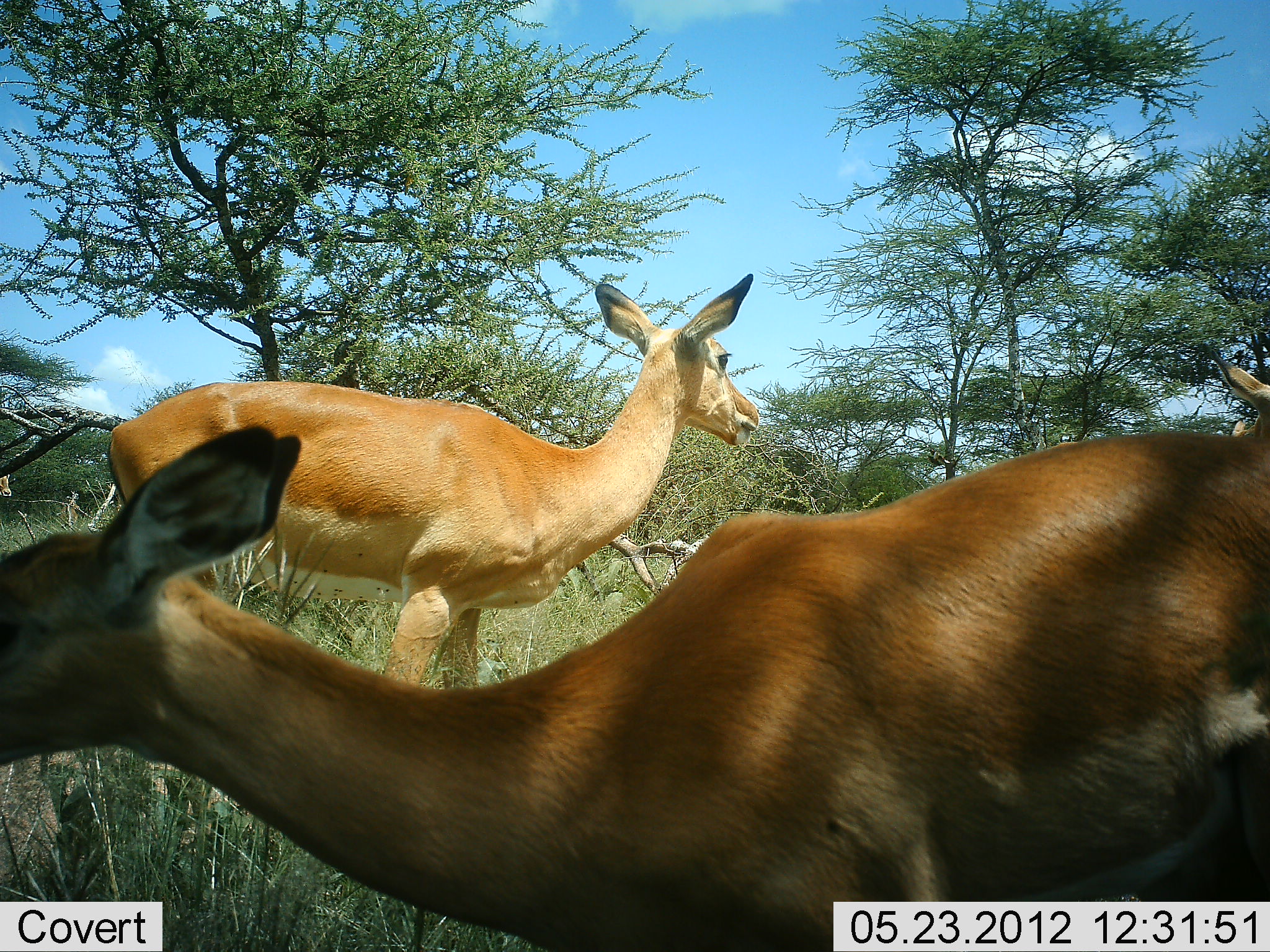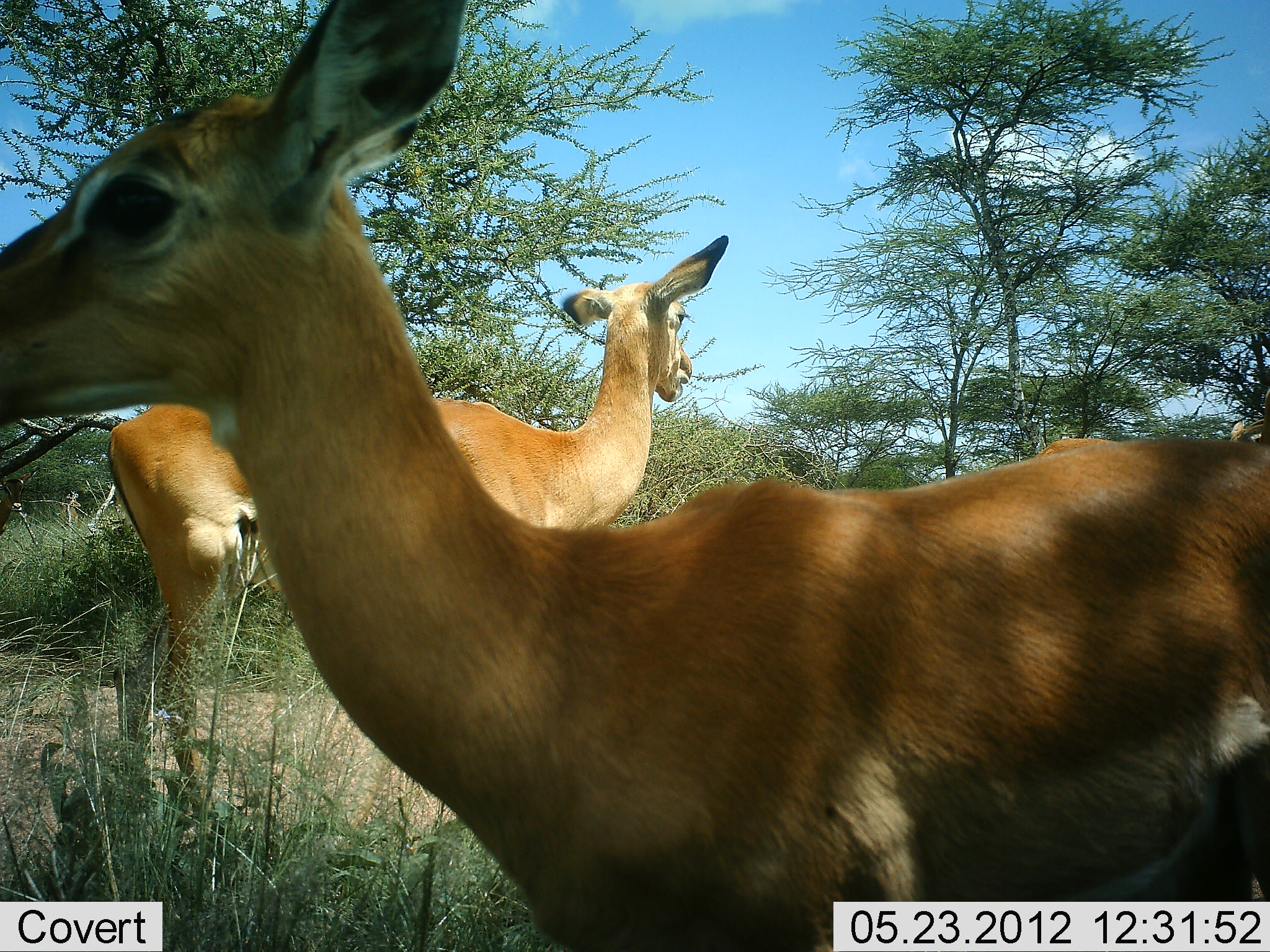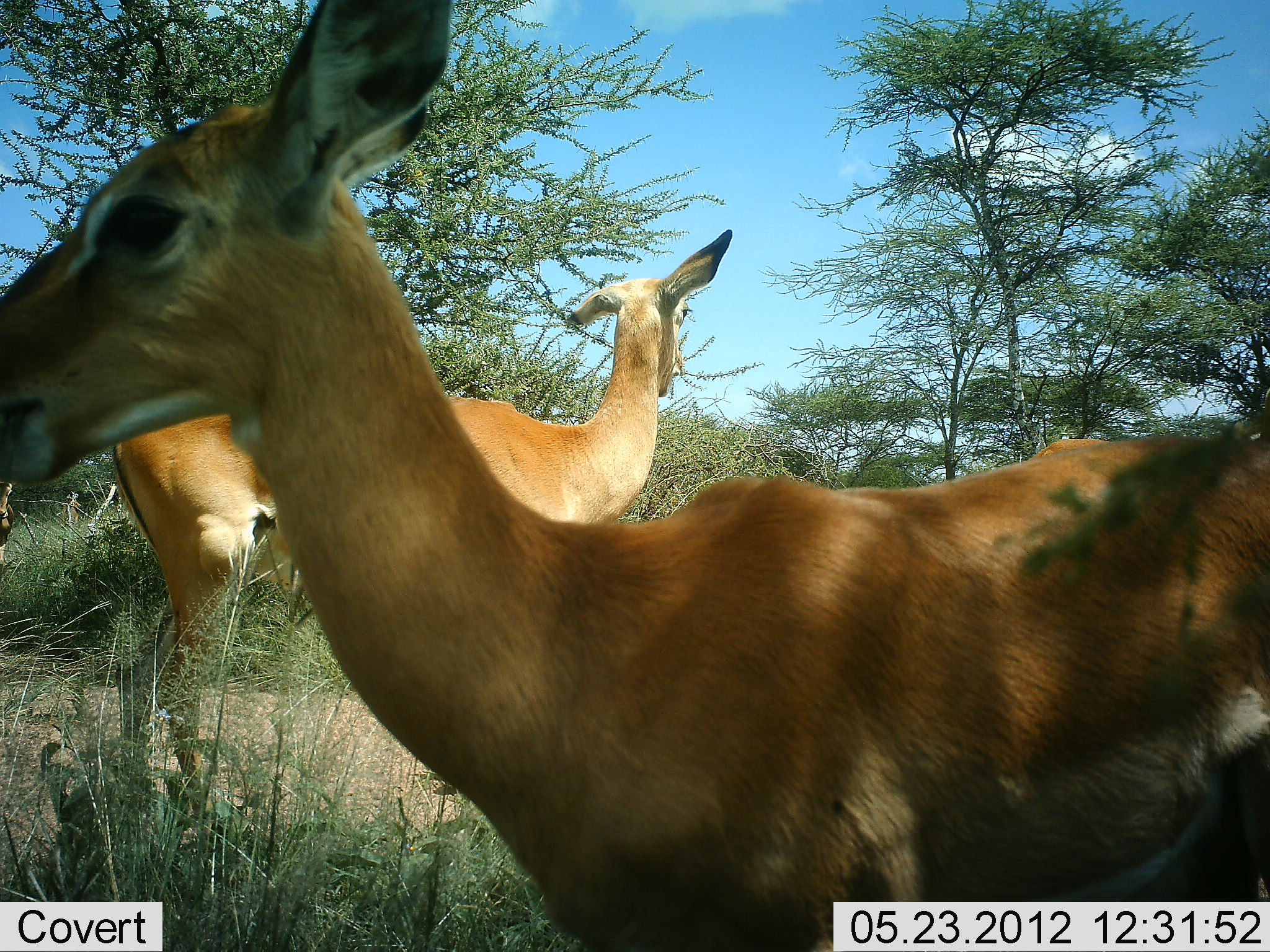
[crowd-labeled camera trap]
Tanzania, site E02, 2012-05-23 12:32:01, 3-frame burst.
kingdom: Animalia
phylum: Chordata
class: Mammalia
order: Artiodactyla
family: Bovidae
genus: Aepyceros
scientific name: Aepyceros melampus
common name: impala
Impala (Aepyceros melampus), count 2. Behavior (volunteer vote fractions): standing 90%, resting 0%, moving 0%, interacting 0%. Young present (vote fraction): 0%. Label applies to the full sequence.